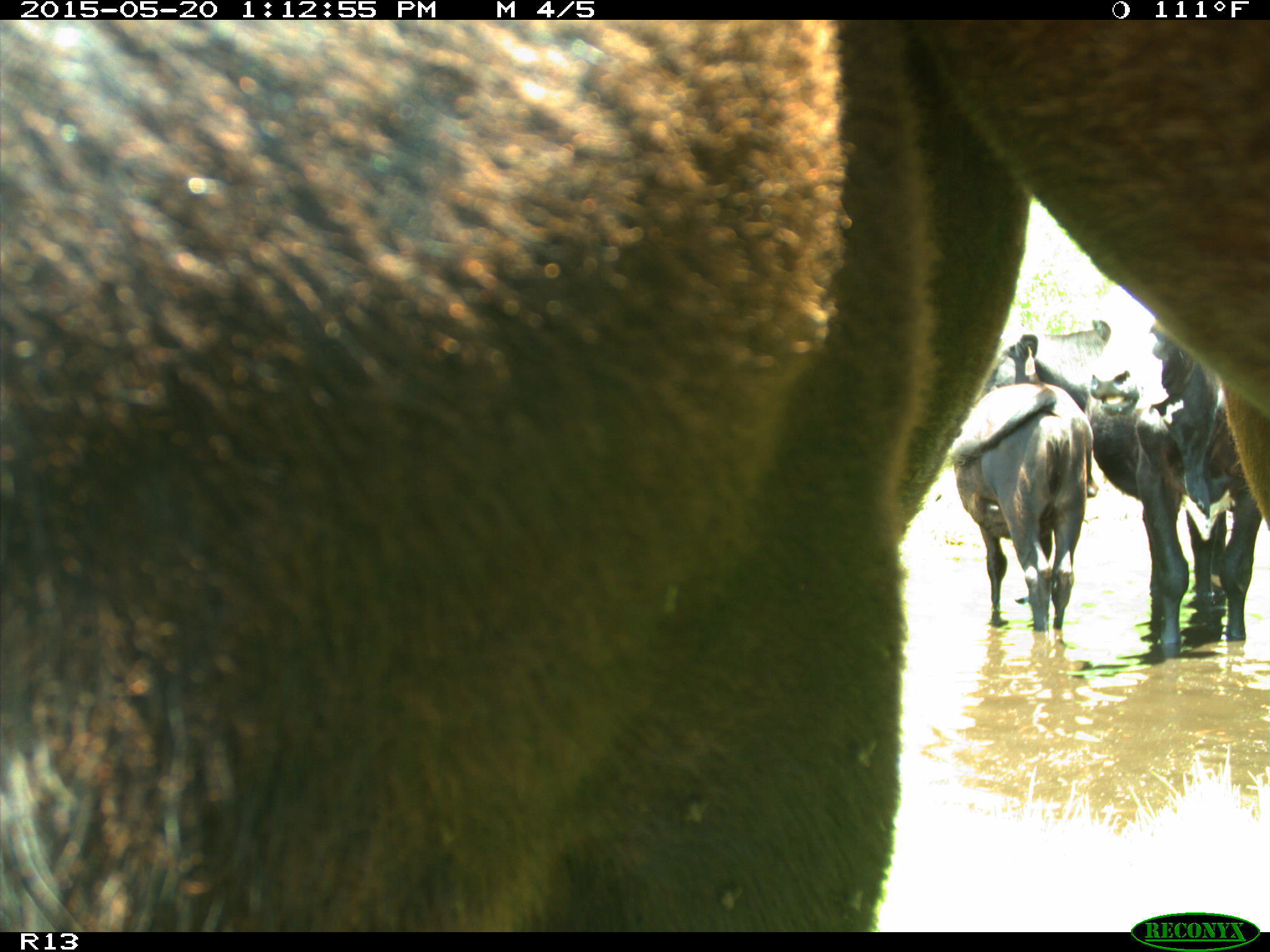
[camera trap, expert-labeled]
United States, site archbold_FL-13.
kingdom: Animalia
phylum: Chordata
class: Mammalia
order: Artiodactyla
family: Bovidae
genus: Bos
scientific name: Bos taurus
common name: domestic cow